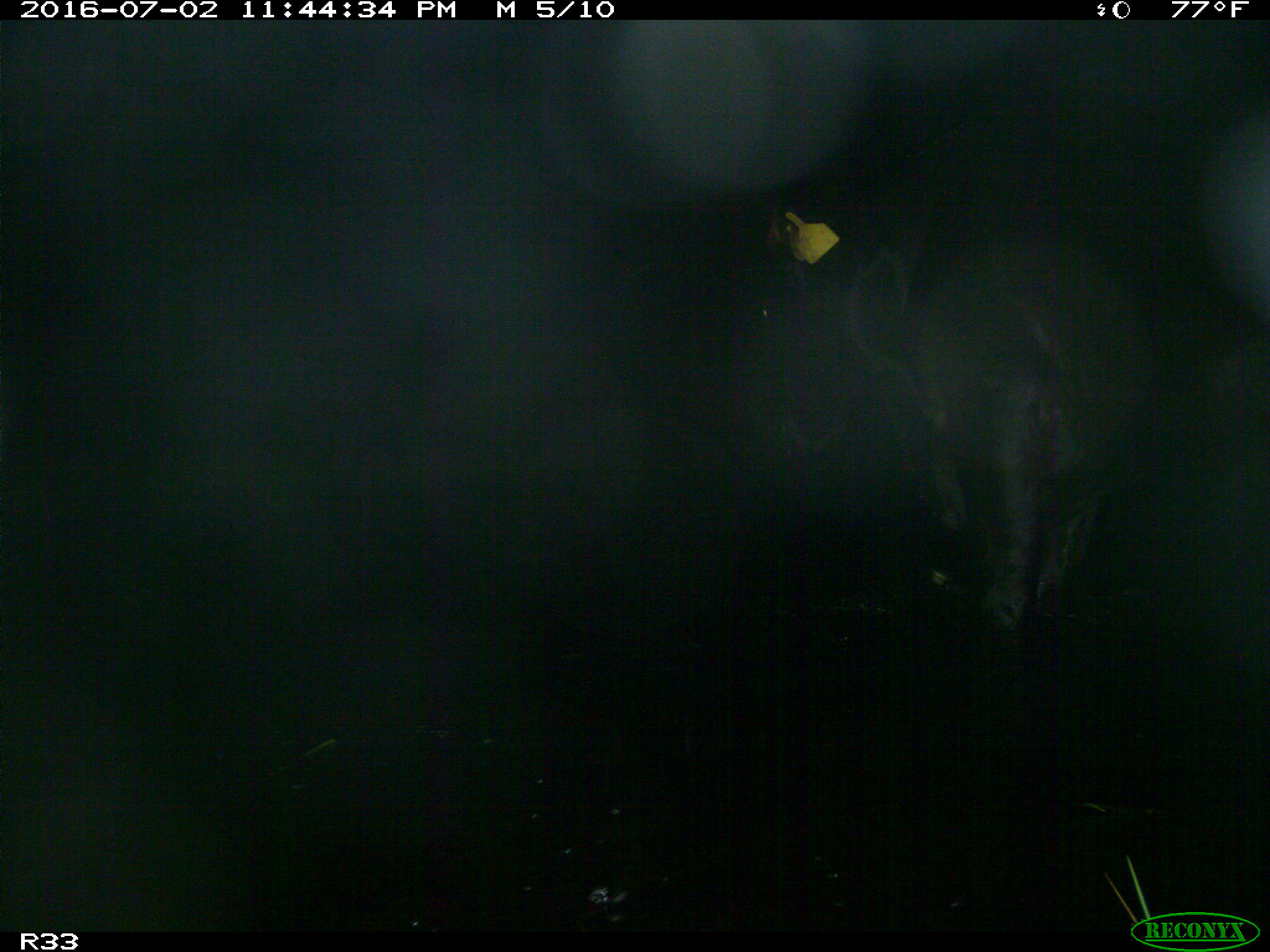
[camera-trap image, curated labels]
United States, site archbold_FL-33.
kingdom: Animalia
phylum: Chordata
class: Mammalia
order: Artiodactyla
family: Bovidae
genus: Bos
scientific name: Bos taurus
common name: domestic cow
Bos taurus (domestic cow).